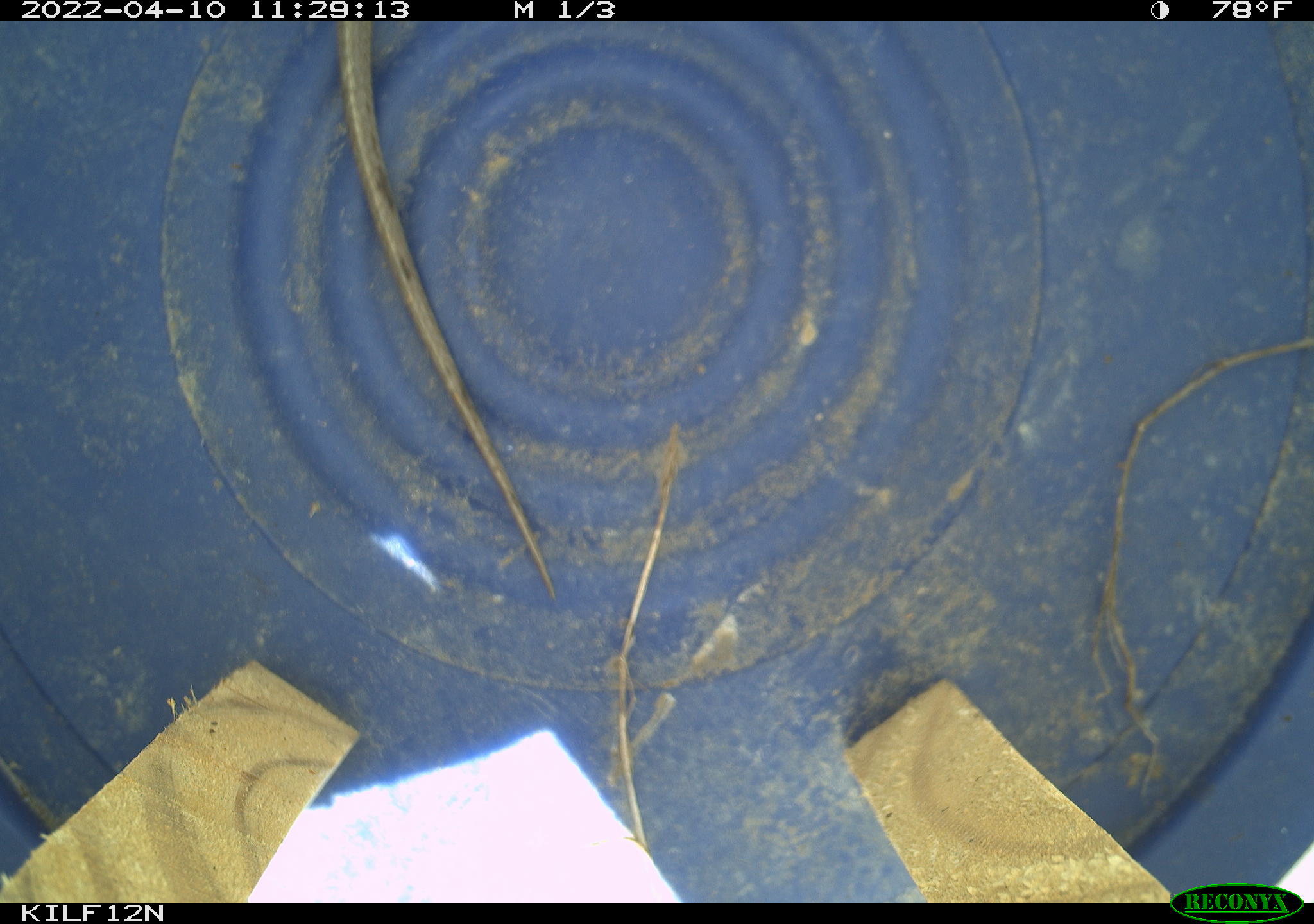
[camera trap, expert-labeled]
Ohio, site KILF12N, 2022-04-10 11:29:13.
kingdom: Animalia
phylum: Chordata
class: Reptilia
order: Squamata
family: Colubridae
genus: Thamnophis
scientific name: Thamnophis sirtalis sirtalis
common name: eastern gartersnake